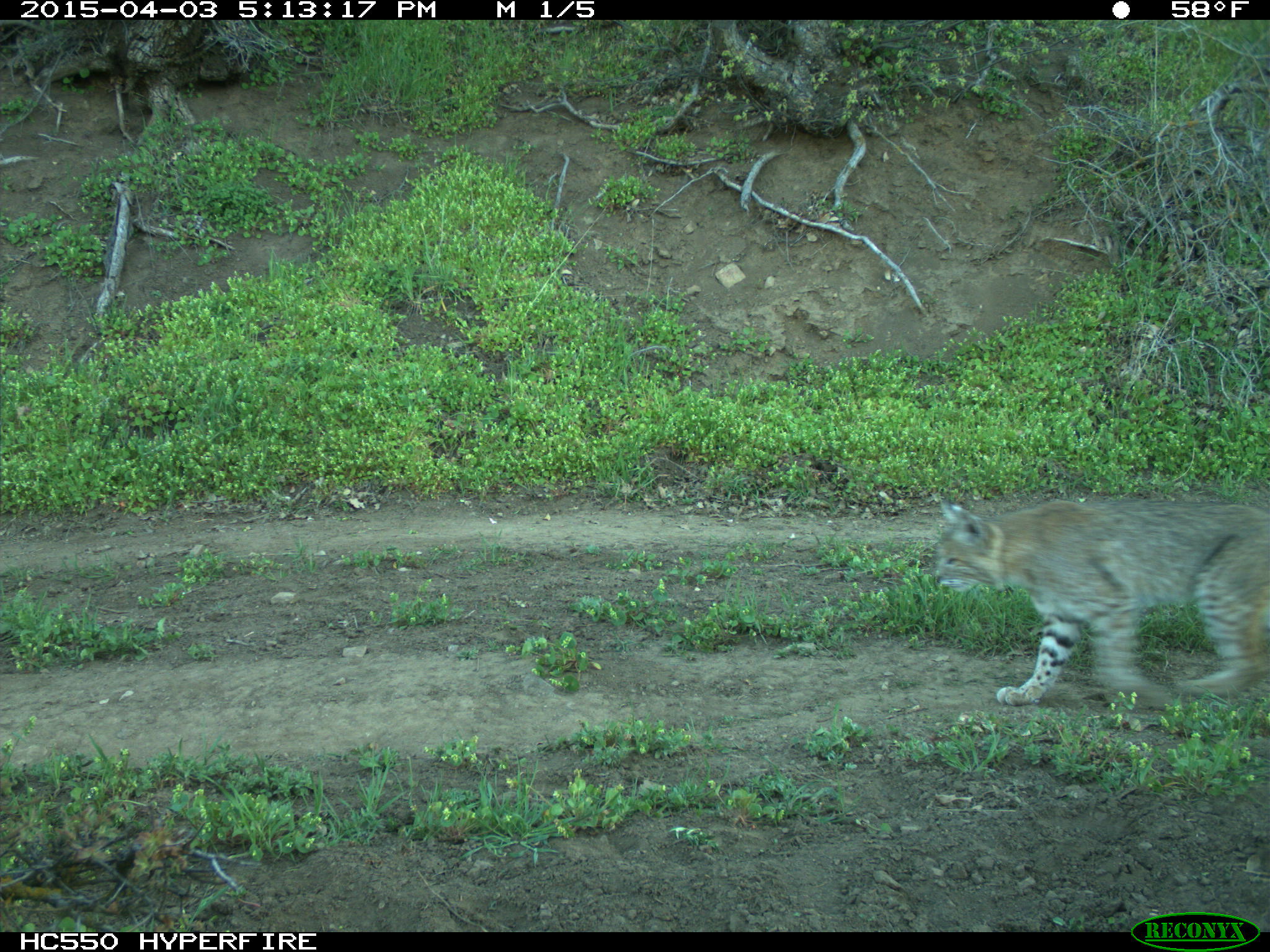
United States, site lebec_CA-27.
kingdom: Animalia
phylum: Chordata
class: Mammalia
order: Carnivora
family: Felidae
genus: Lynx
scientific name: Lynx rufus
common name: bobcat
Lynx rufus (bobcat).